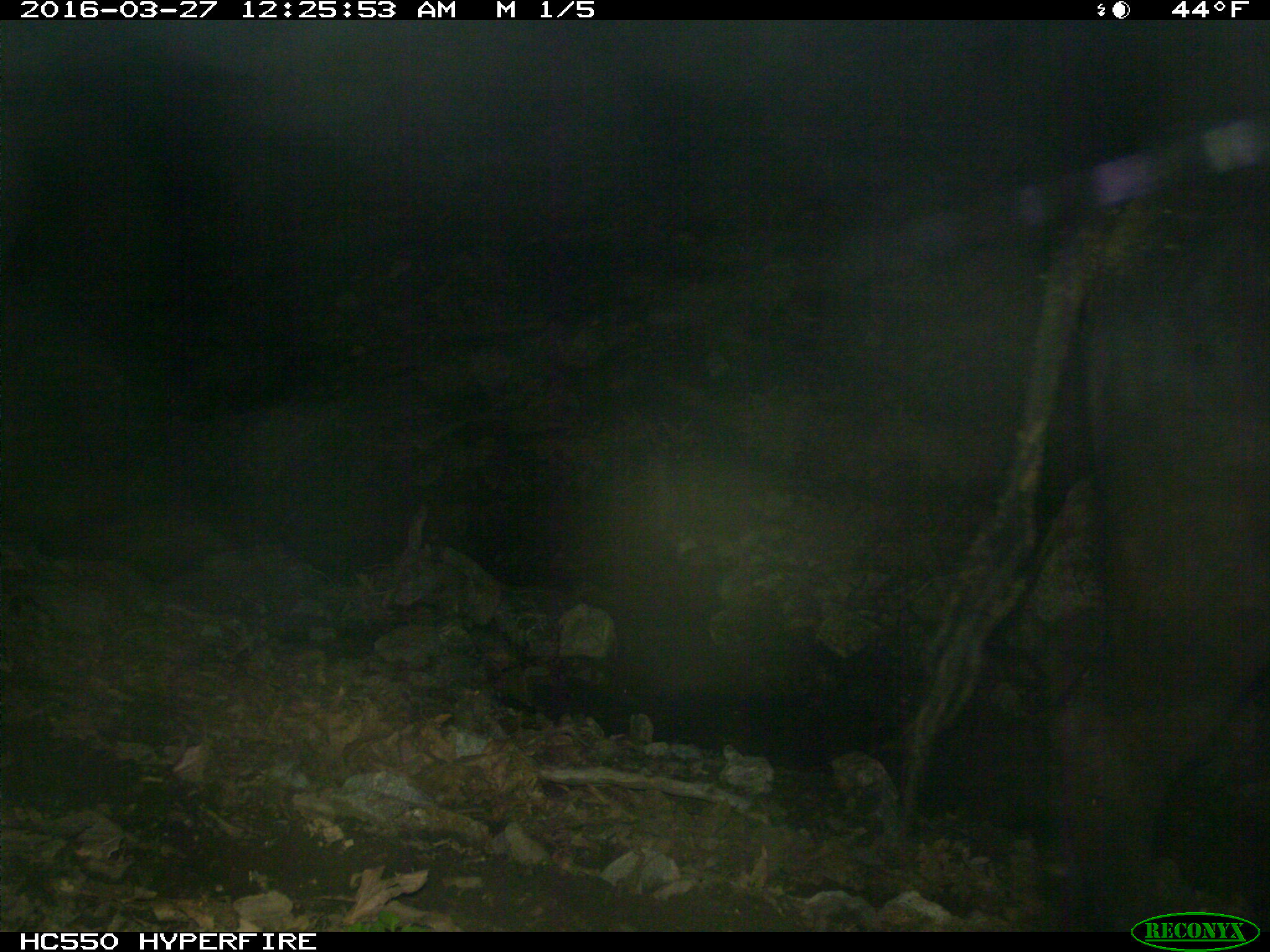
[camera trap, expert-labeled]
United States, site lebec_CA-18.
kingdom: Animalia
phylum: Chordata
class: Mammalia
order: Artiodactyla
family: Bovidae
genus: Bos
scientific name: Bos taurus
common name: domestic cow